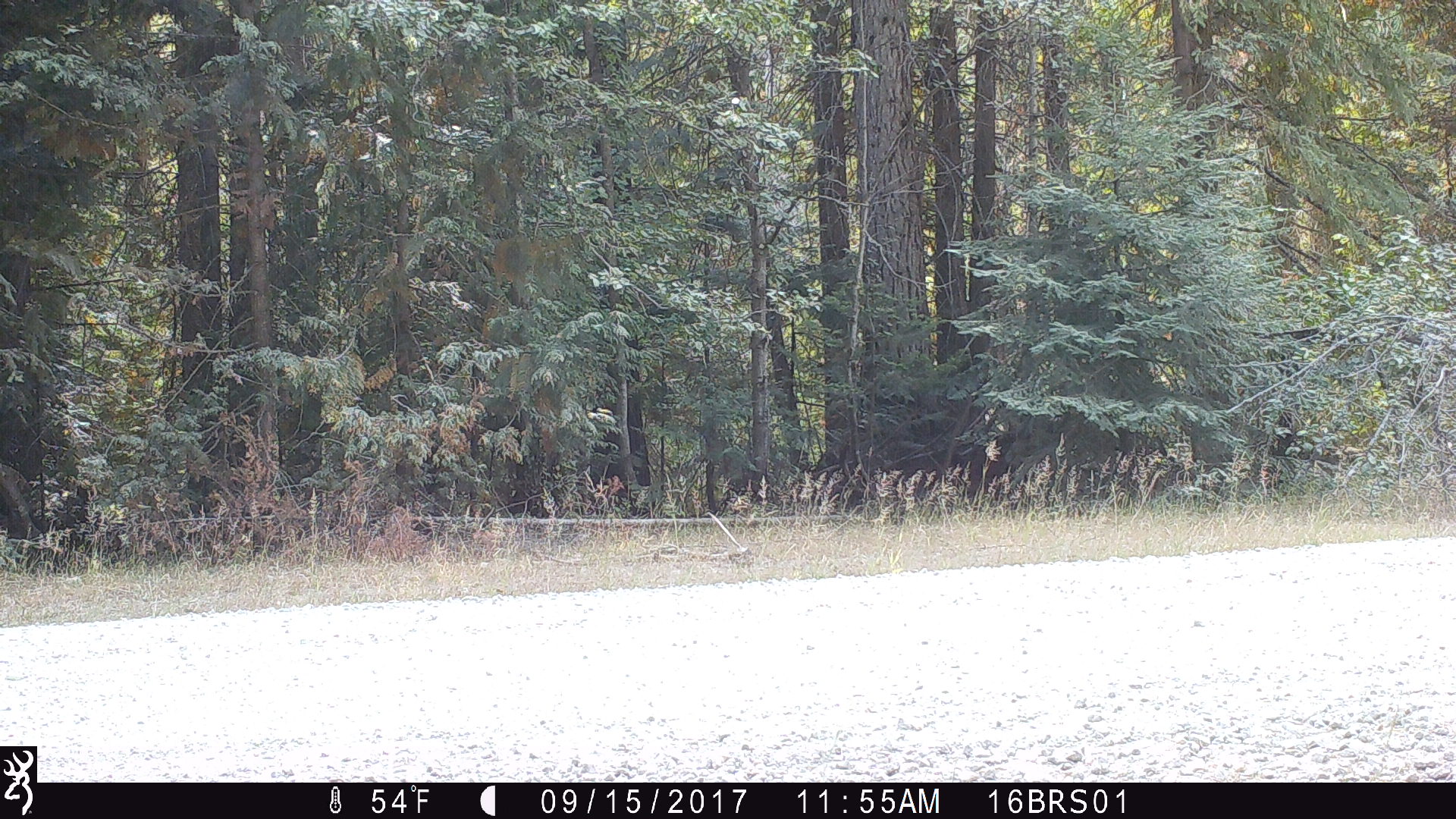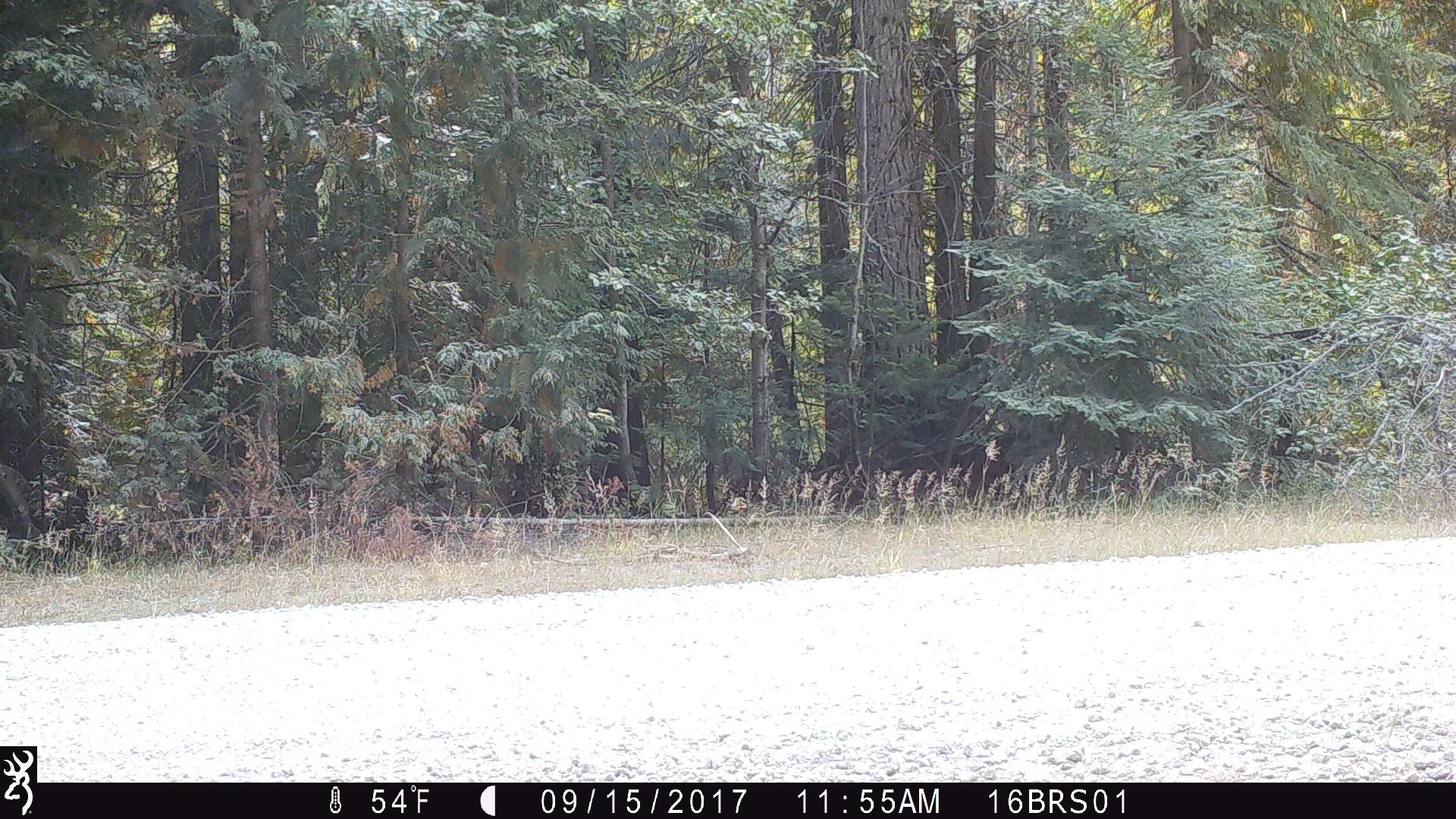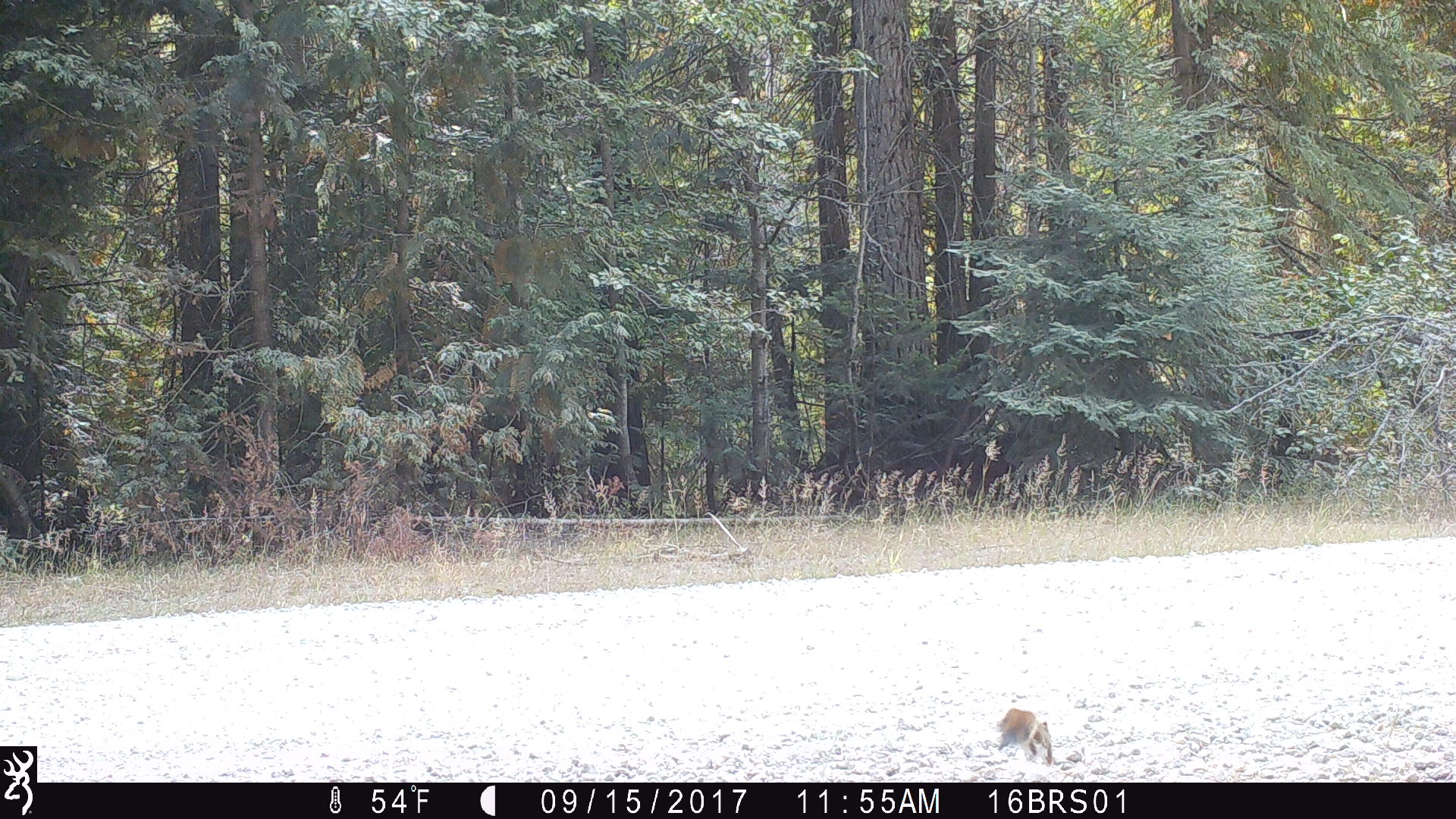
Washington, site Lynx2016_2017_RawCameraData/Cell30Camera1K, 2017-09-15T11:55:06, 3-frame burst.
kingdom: Animalia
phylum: Chordata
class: Mammalia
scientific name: Mammalia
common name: small mammal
Small mammal (Mammalia). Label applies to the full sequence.